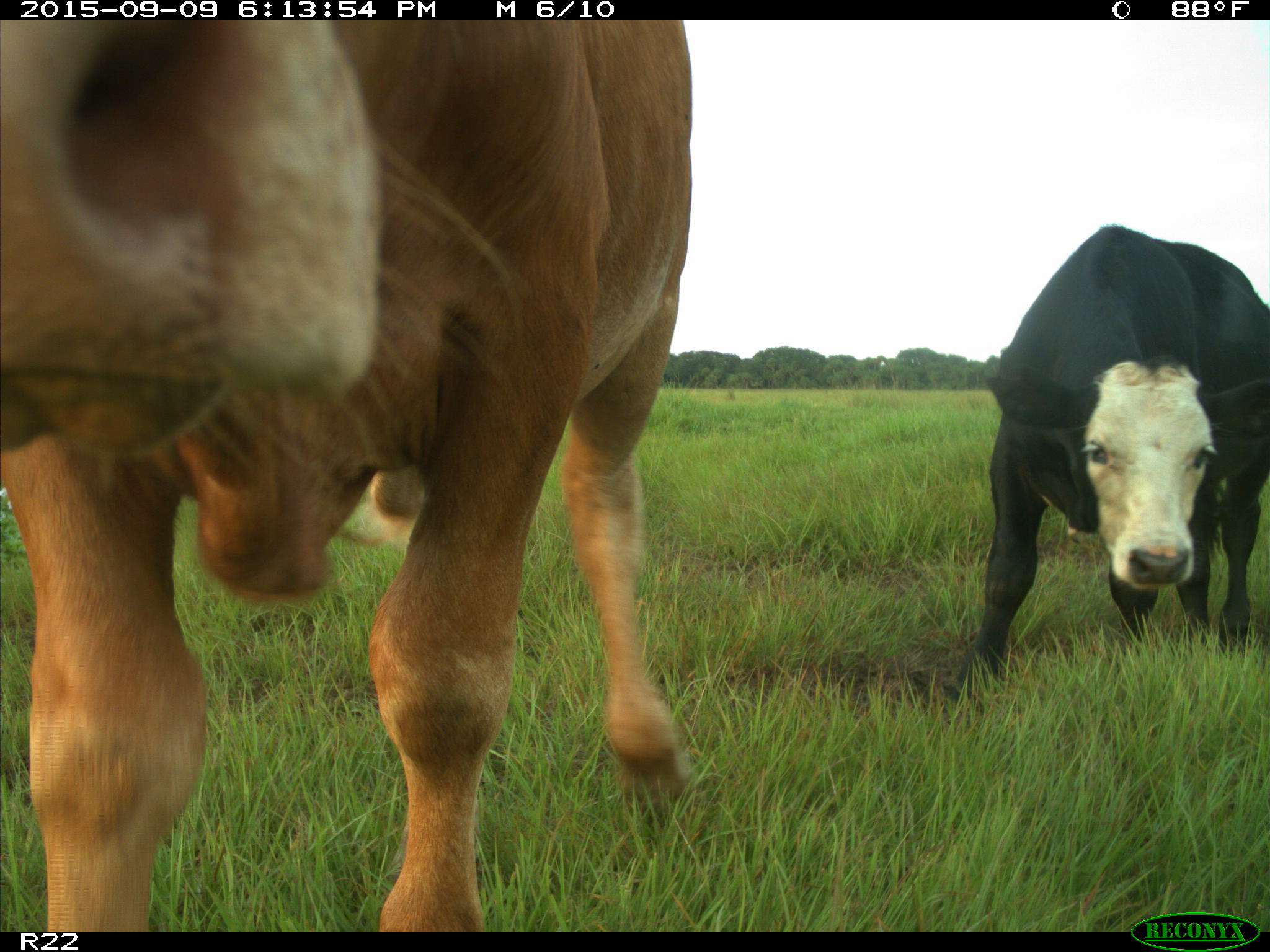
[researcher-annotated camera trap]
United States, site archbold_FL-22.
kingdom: Animalia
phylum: Chordata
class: Mammalia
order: Artiodactyla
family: Bovidae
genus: Bos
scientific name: Bos taurus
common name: domestic cow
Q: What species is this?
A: Bos taurus (domestic cow).